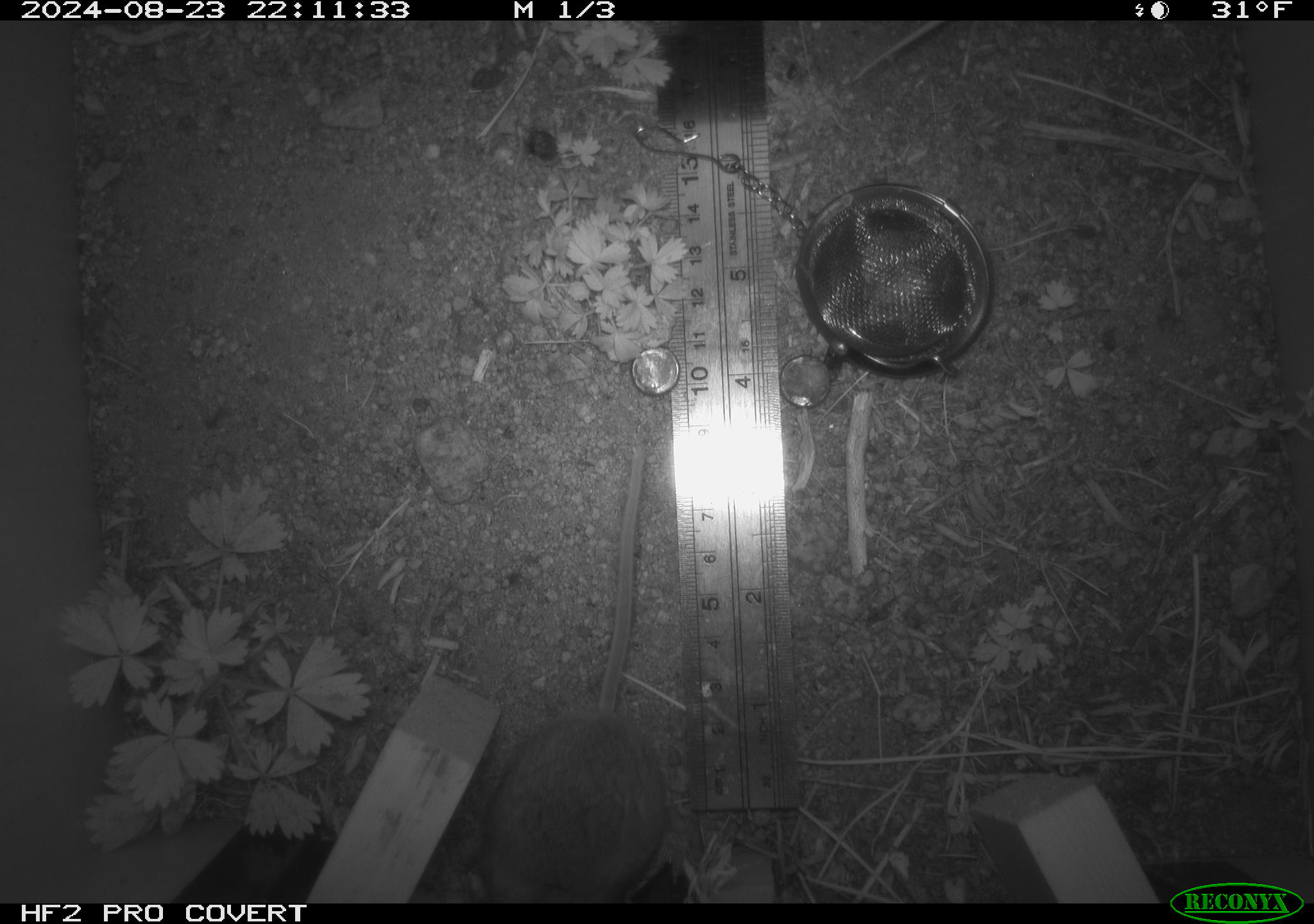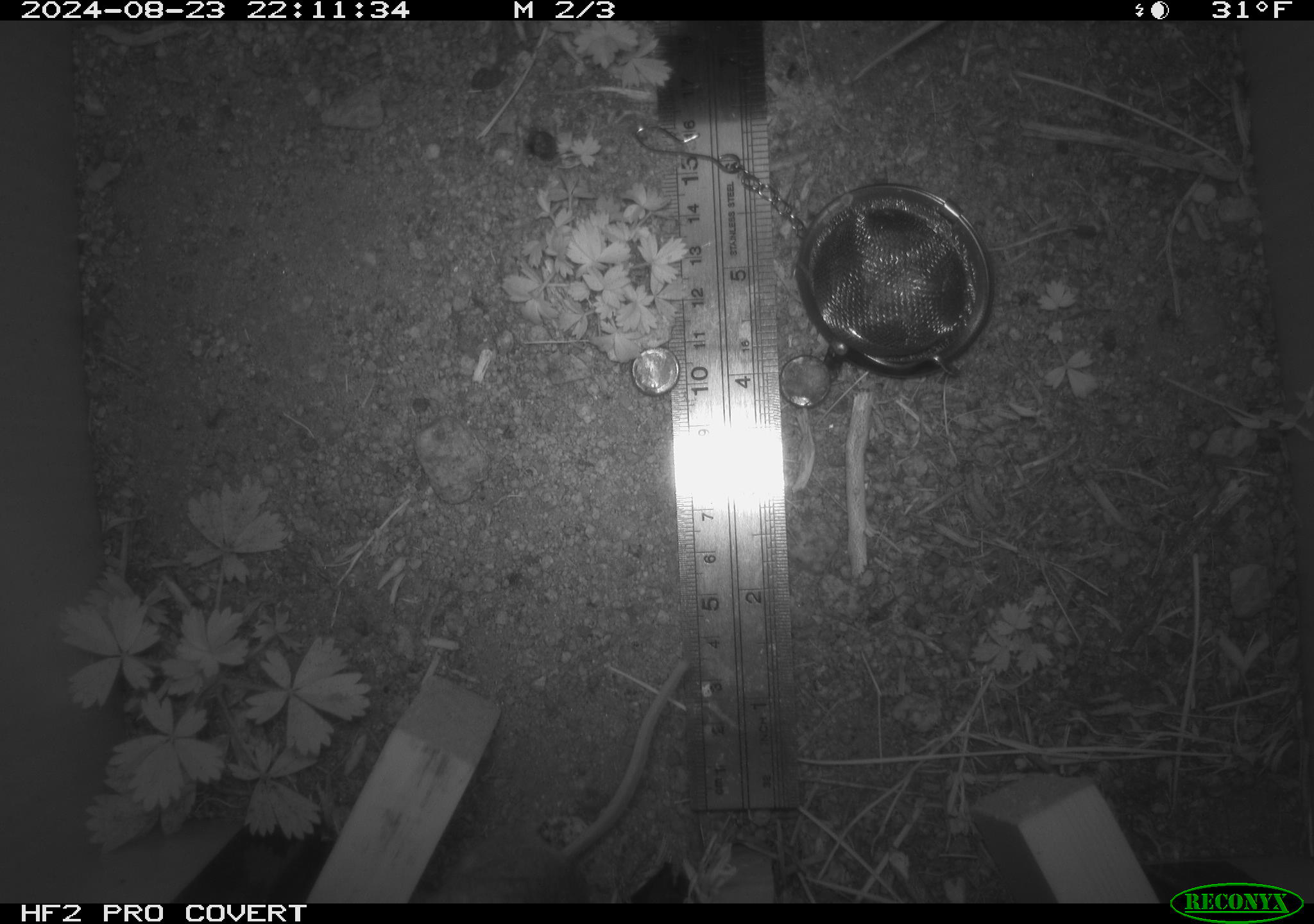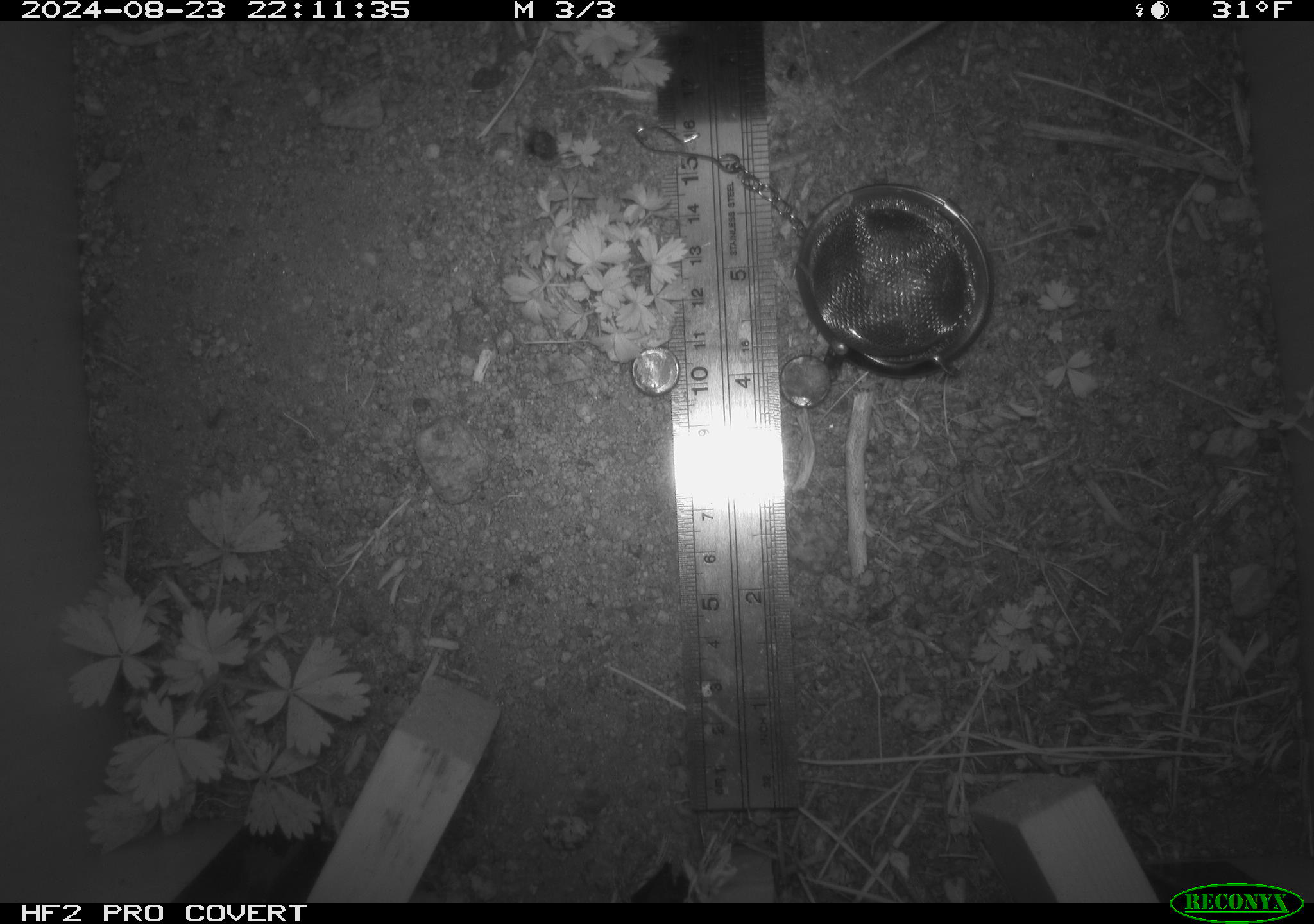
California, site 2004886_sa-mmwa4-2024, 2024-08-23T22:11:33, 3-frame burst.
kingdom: Animalia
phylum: Chordata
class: Mammalia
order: Rodentia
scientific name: Rodentia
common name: mouse species